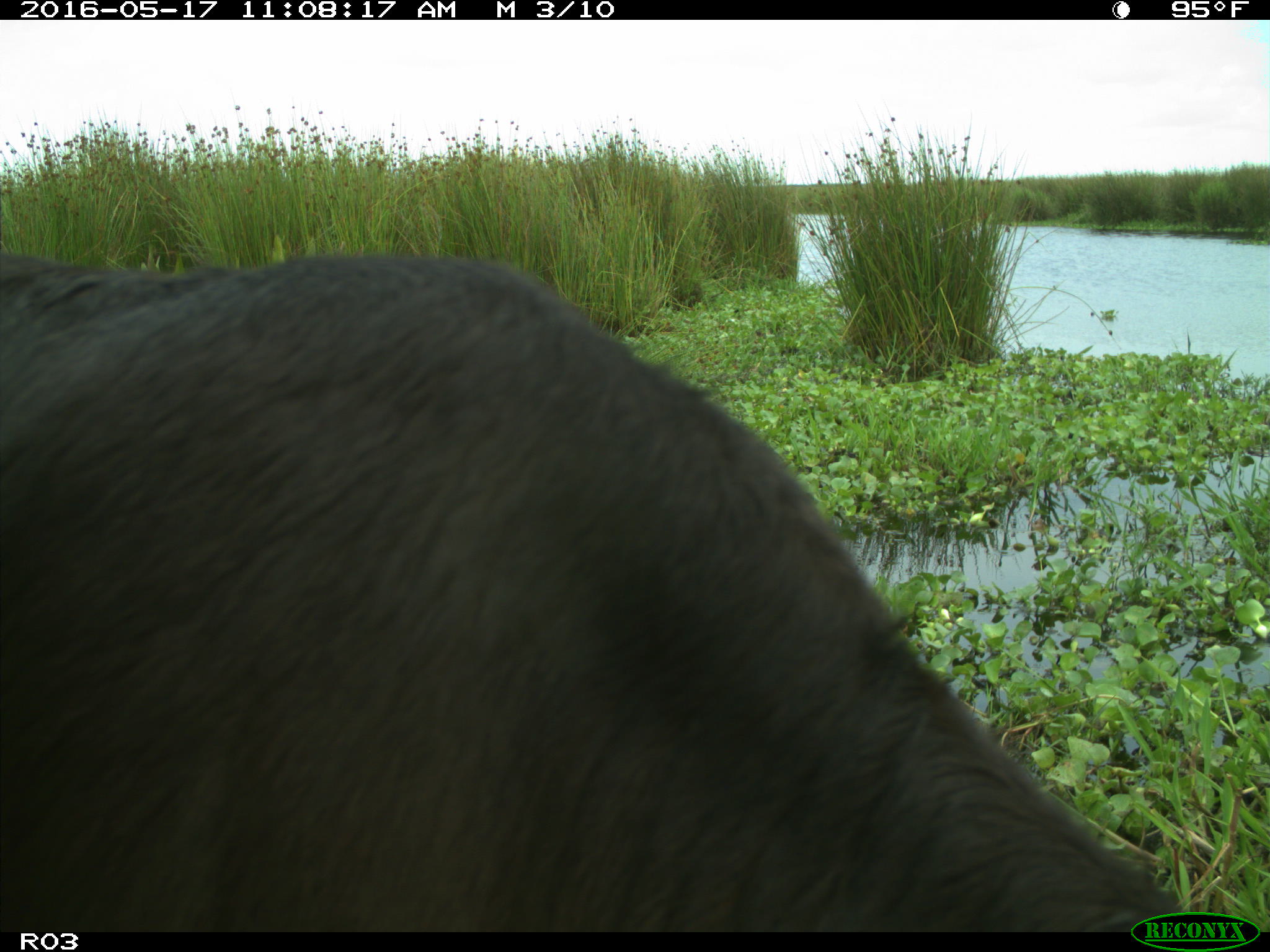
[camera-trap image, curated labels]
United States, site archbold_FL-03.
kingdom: Animalia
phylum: Chordata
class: Mammalia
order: Artiodactyla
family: Bovidae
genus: Bos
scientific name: Bos taurus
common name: domestic cow